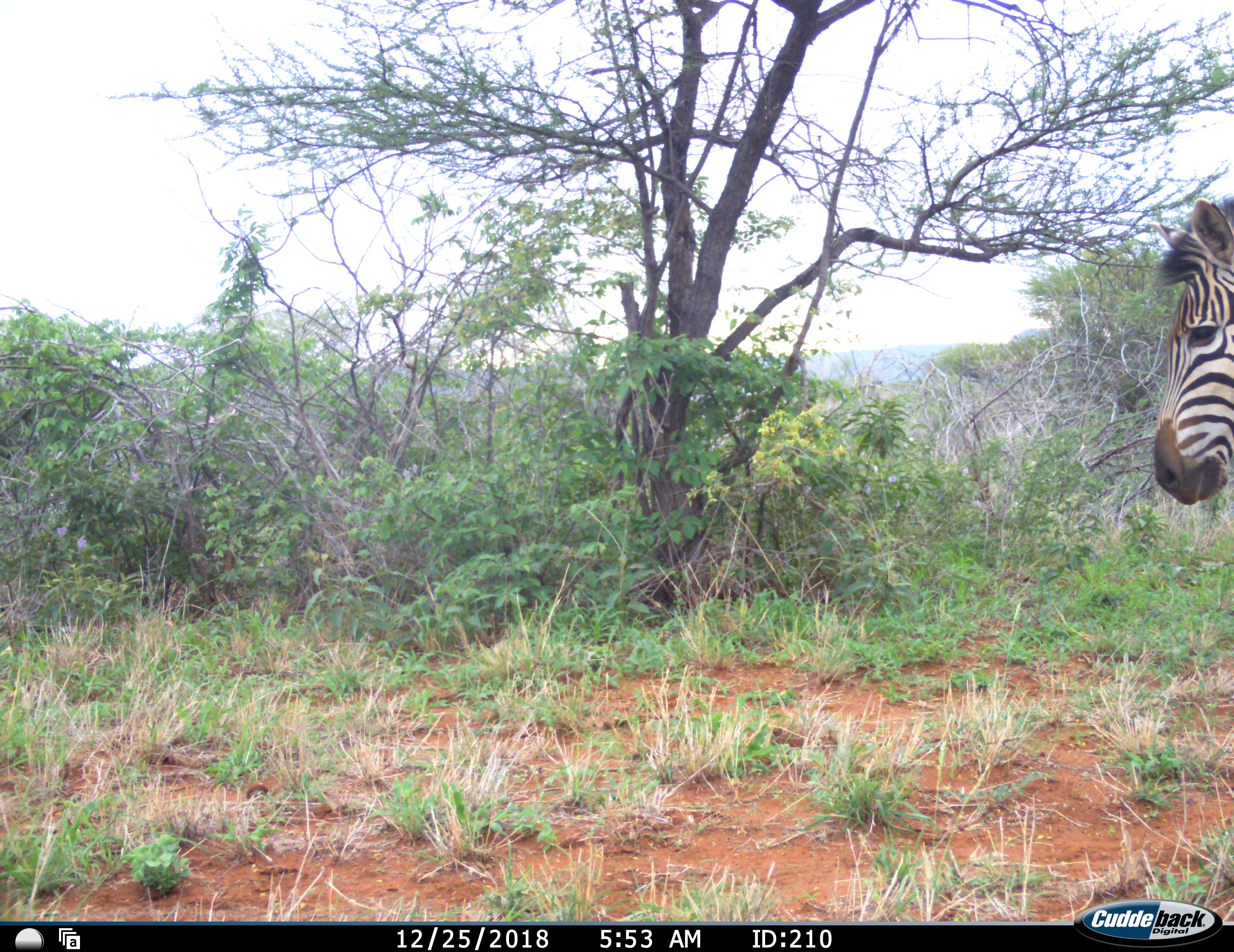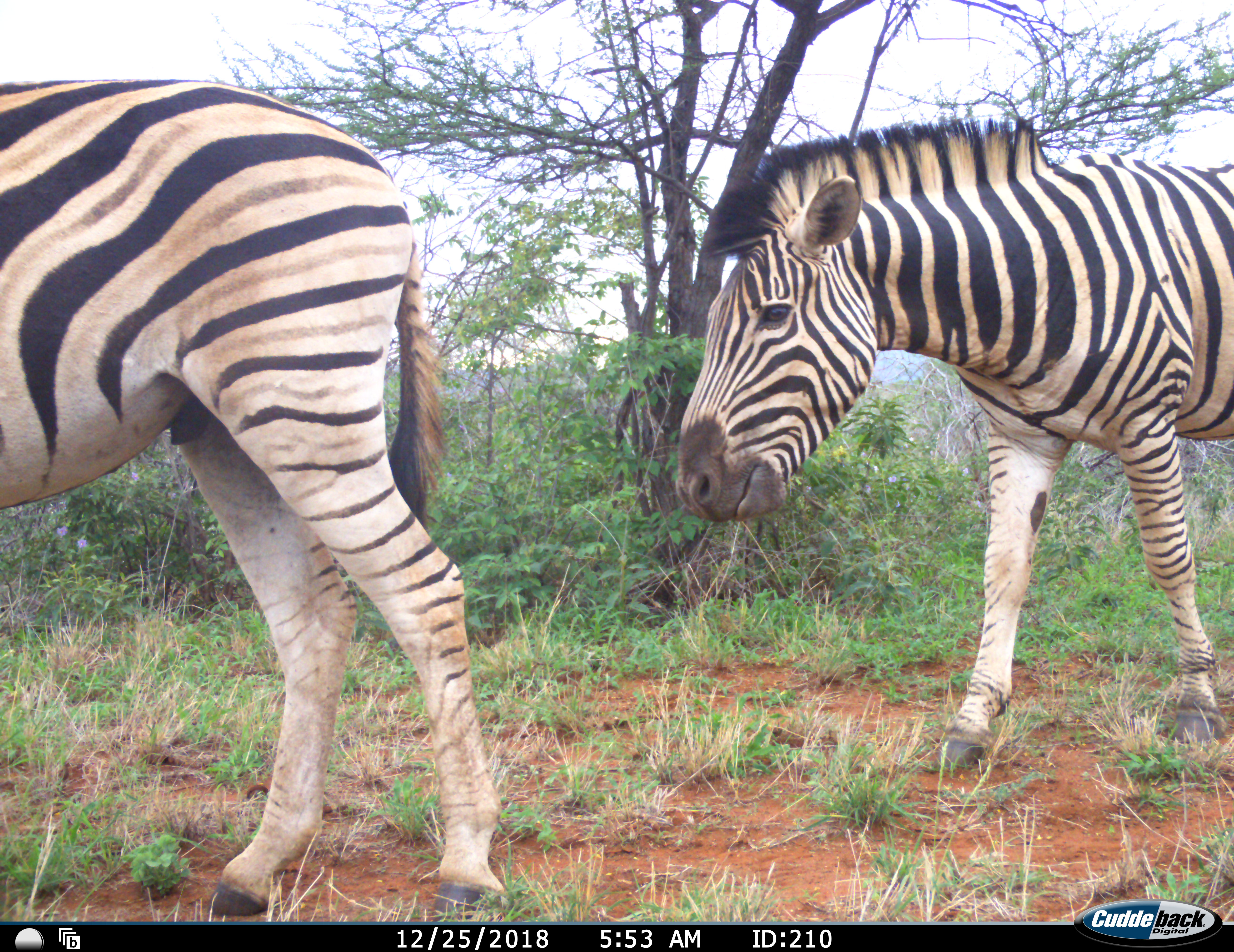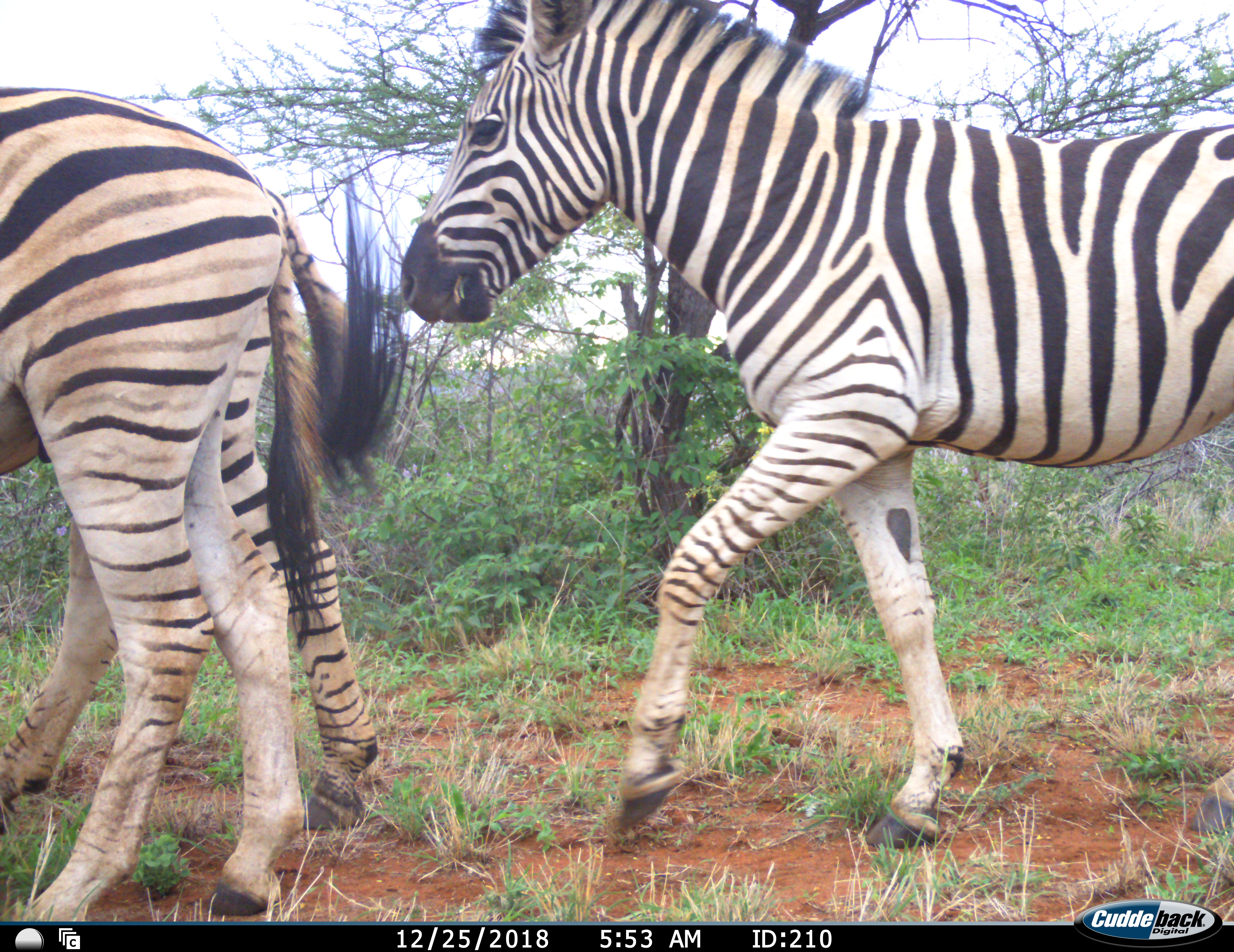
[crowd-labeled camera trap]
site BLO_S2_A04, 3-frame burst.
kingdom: Animalia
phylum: Chordata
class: Mammalia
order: Perissodactyla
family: Equidae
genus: Equus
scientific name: Equus quagga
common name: plains zebra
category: zebraplains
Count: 3.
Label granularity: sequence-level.